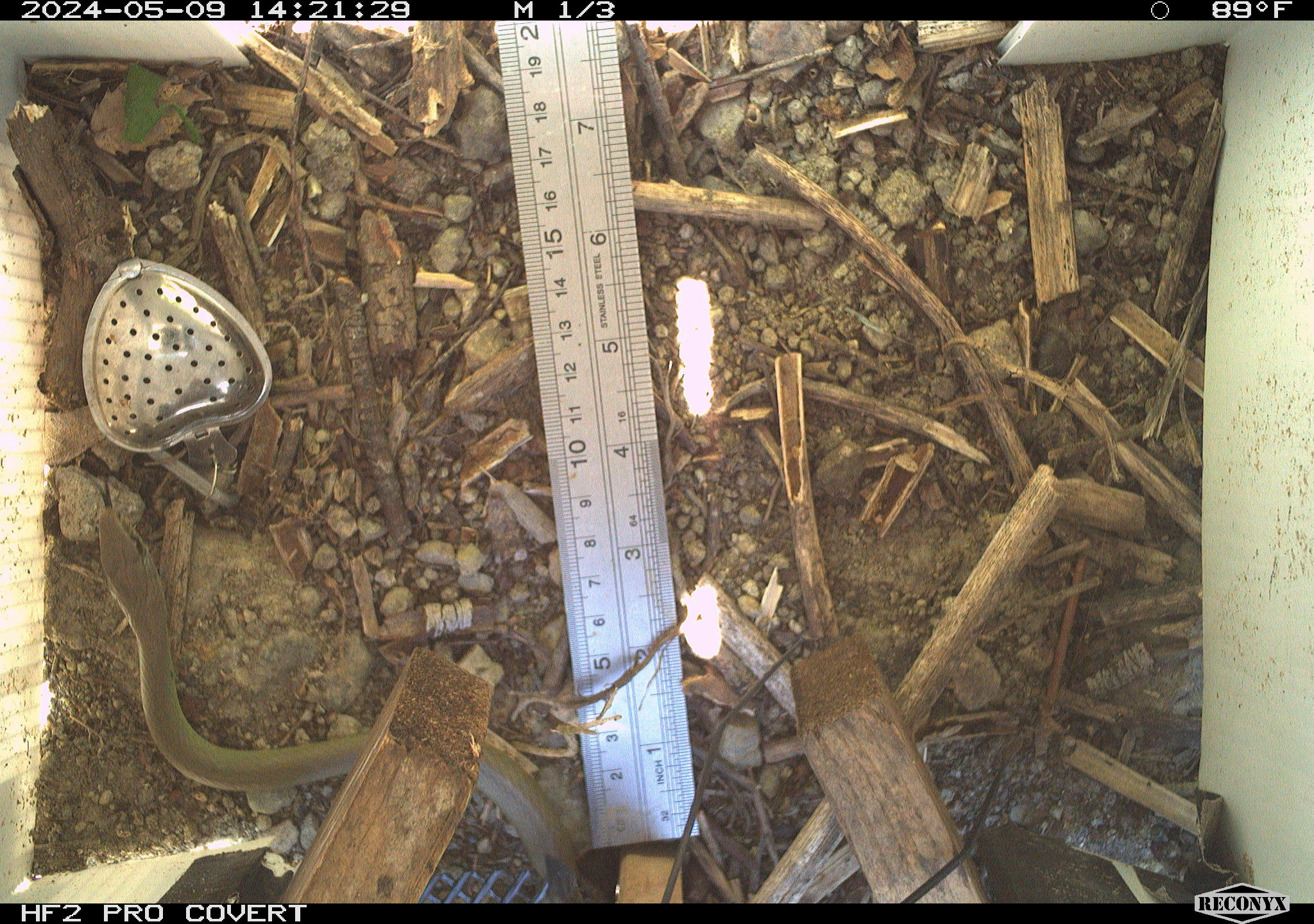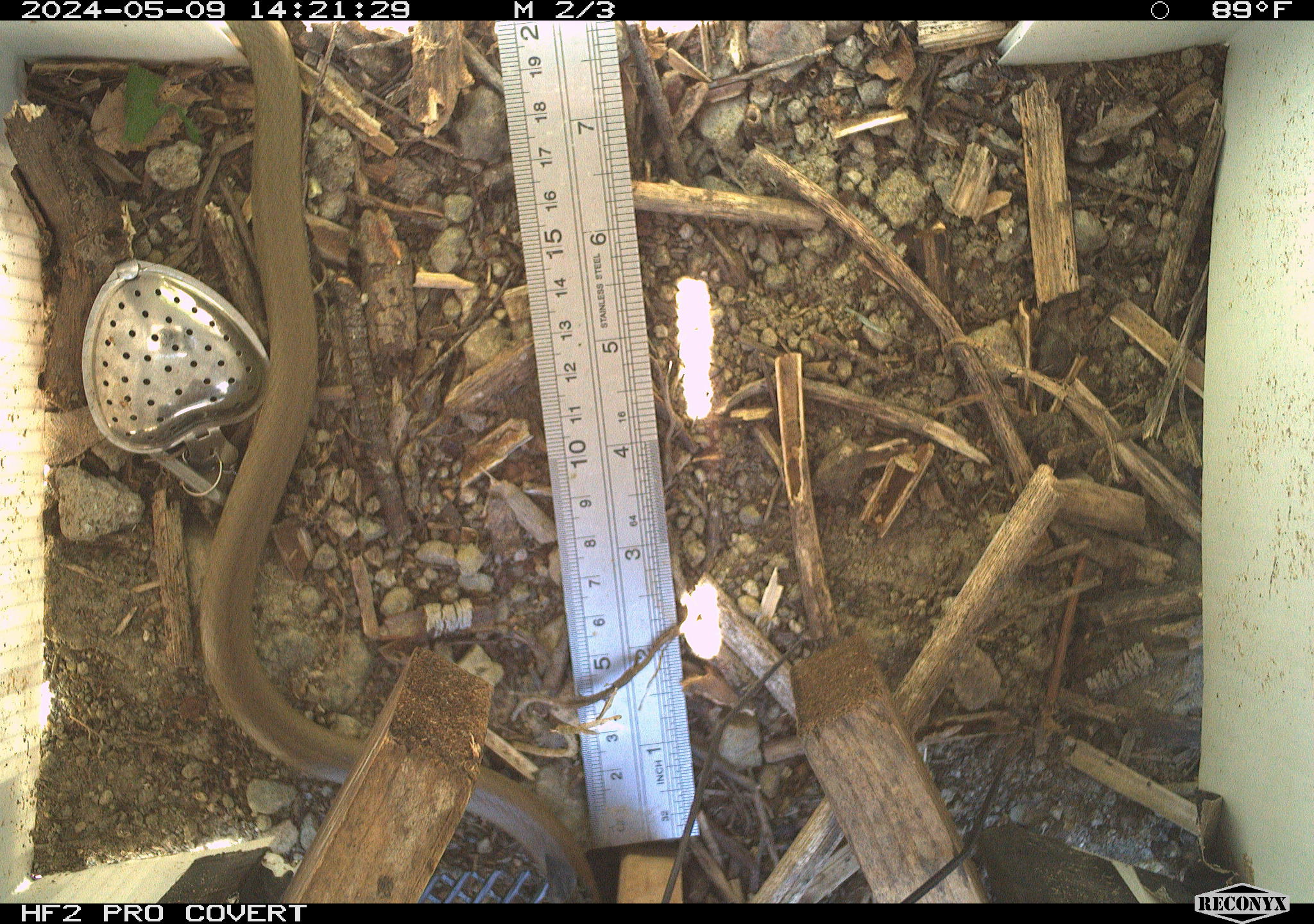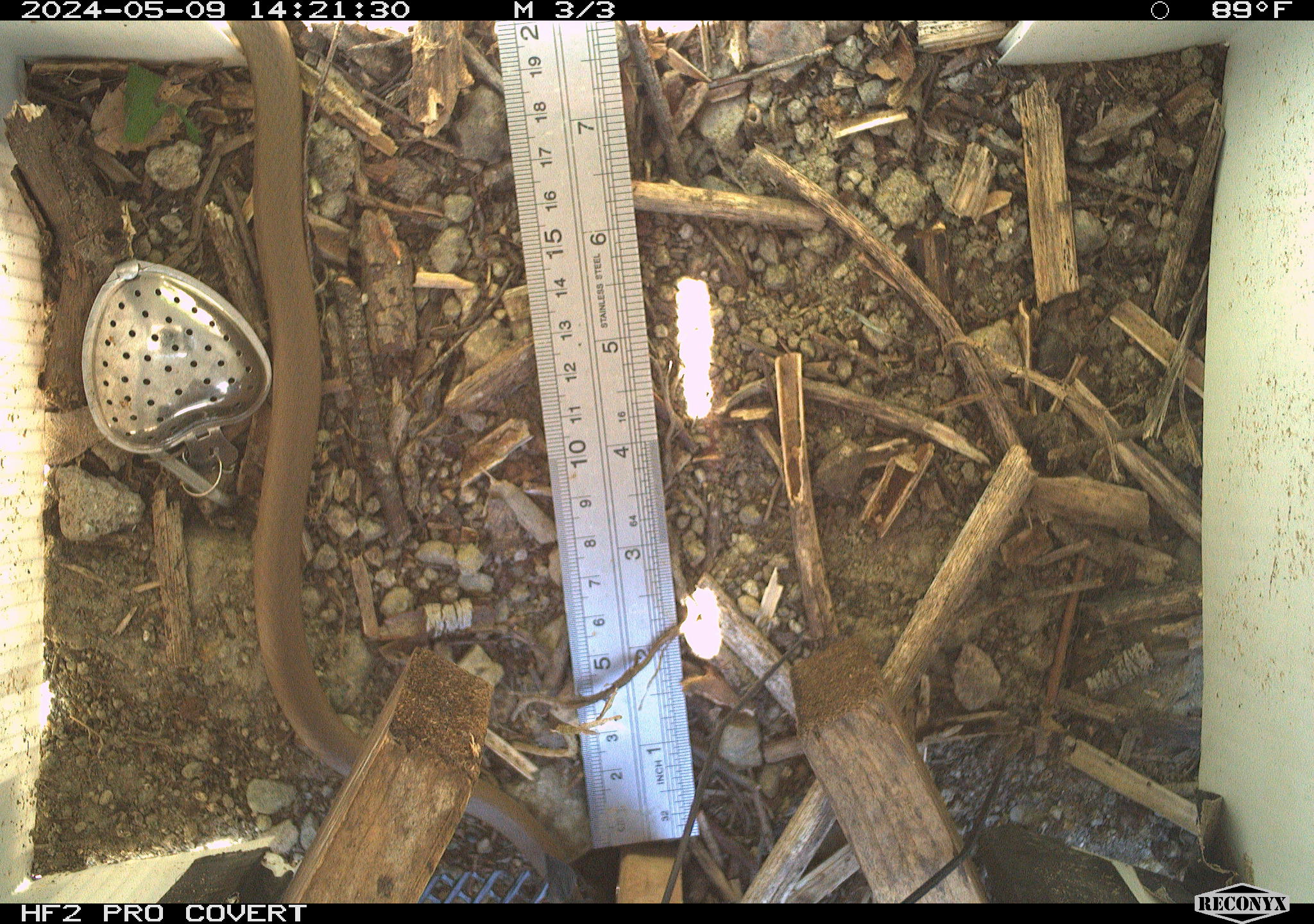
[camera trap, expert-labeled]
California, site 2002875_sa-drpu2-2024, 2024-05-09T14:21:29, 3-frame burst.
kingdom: Animalia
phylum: Chordata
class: Reptilia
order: Squamata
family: Colubridae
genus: Coluber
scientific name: Coluber constrictor mormon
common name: western yellow-bellied racer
Western yellow-bellied racer (Coluber constrictor mormon).